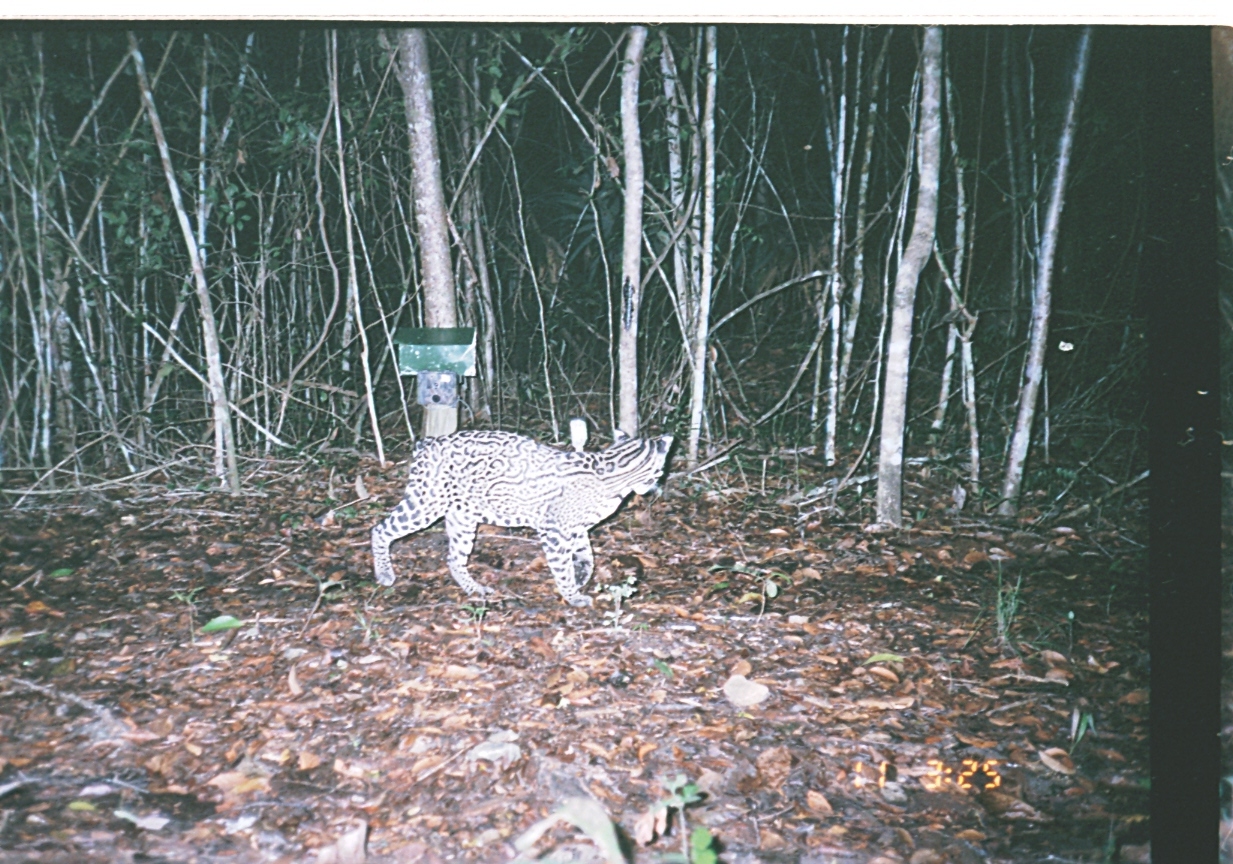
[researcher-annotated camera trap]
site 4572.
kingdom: Animalia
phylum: Chordata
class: Mammalia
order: Carnivora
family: Felidae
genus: Leopardus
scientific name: Leopardus pardalis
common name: ocelot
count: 1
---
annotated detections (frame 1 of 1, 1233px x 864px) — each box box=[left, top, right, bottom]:
leopardus pardalis: box=[368, 426, 676, 608]